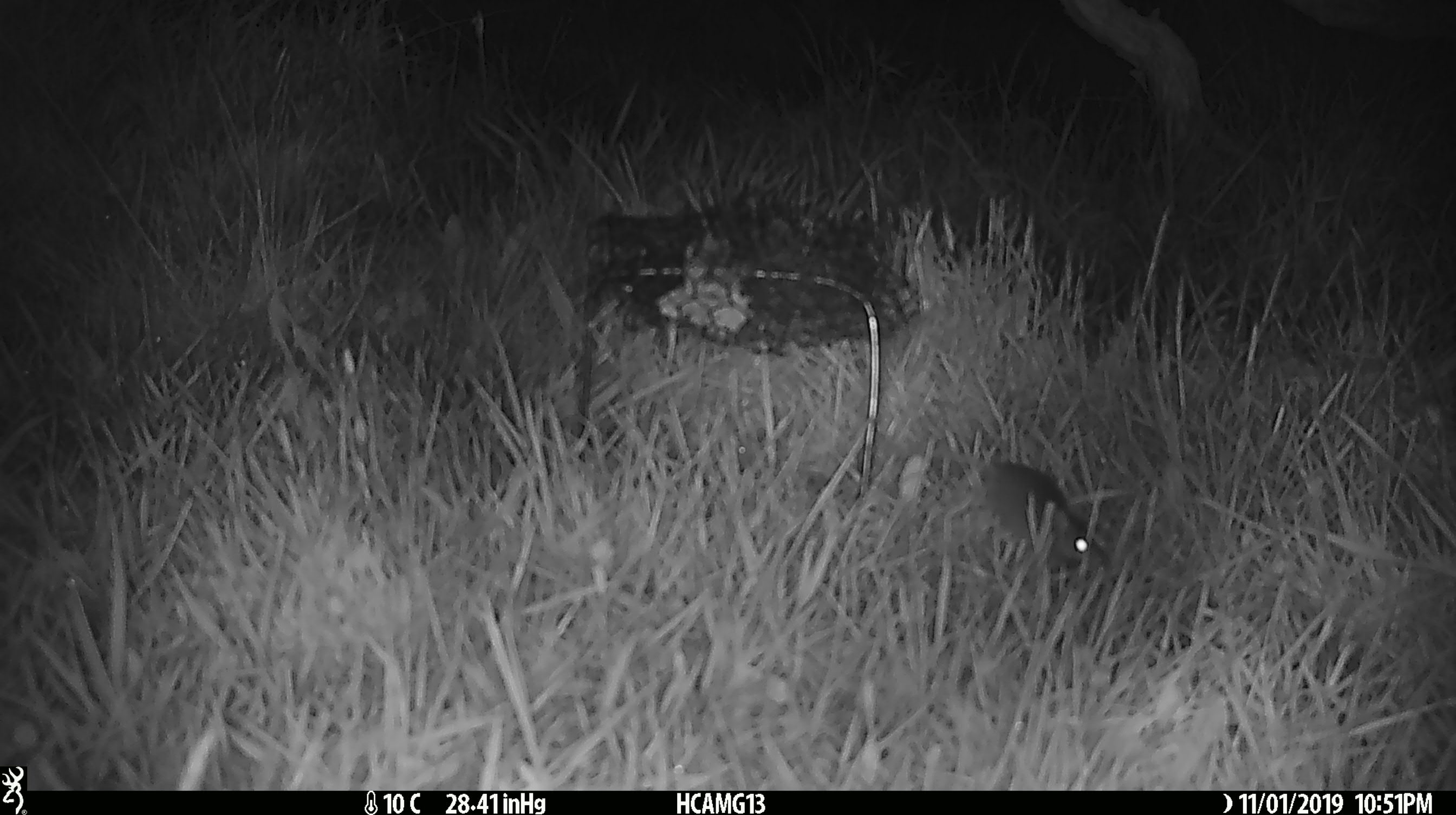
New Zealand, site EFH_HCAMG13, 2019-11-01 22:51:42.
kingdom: Animalia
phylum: Chordata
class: Mammalia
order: Rodentia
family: Muridae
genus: Mus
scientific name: Mus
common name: mouse